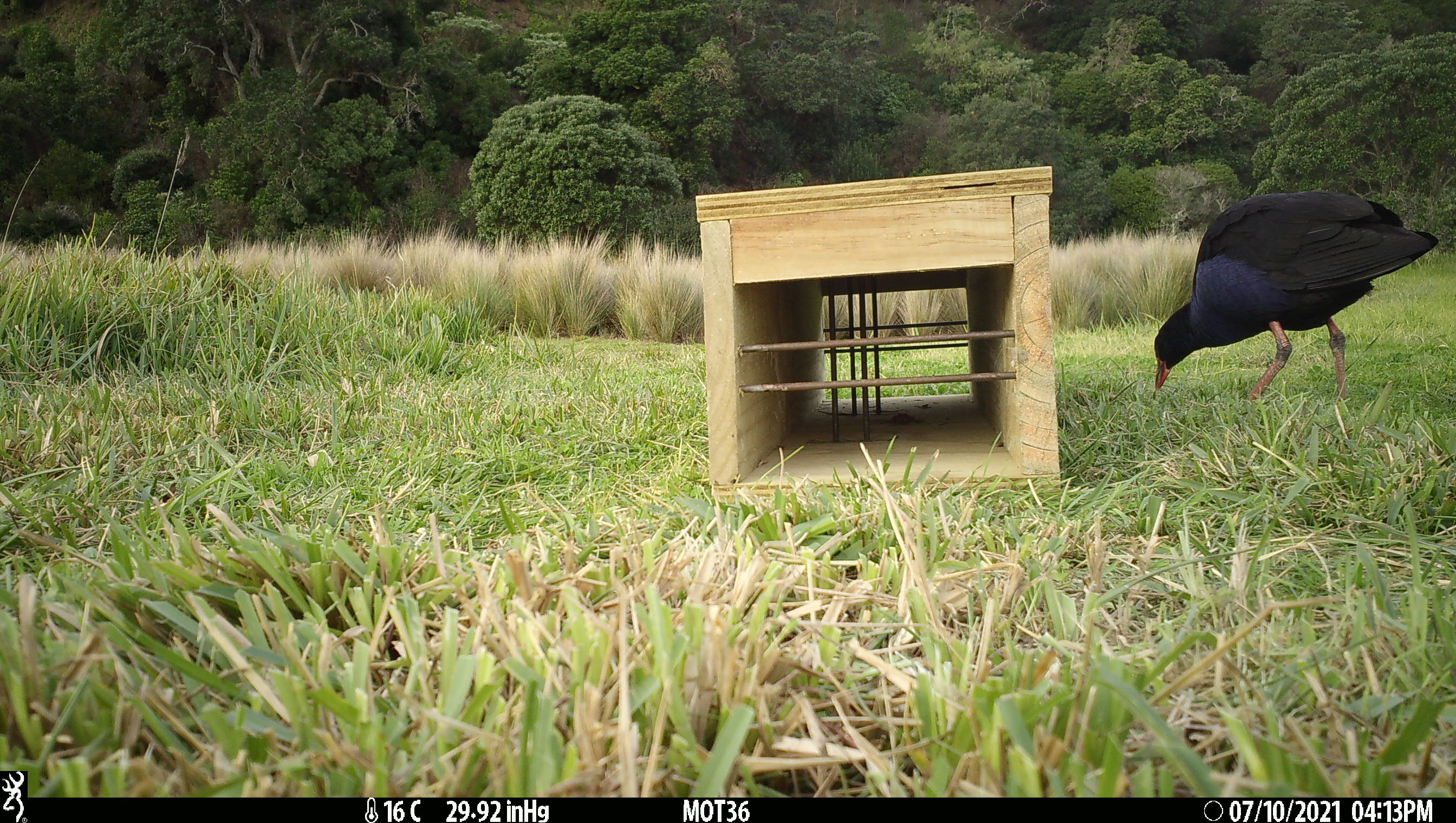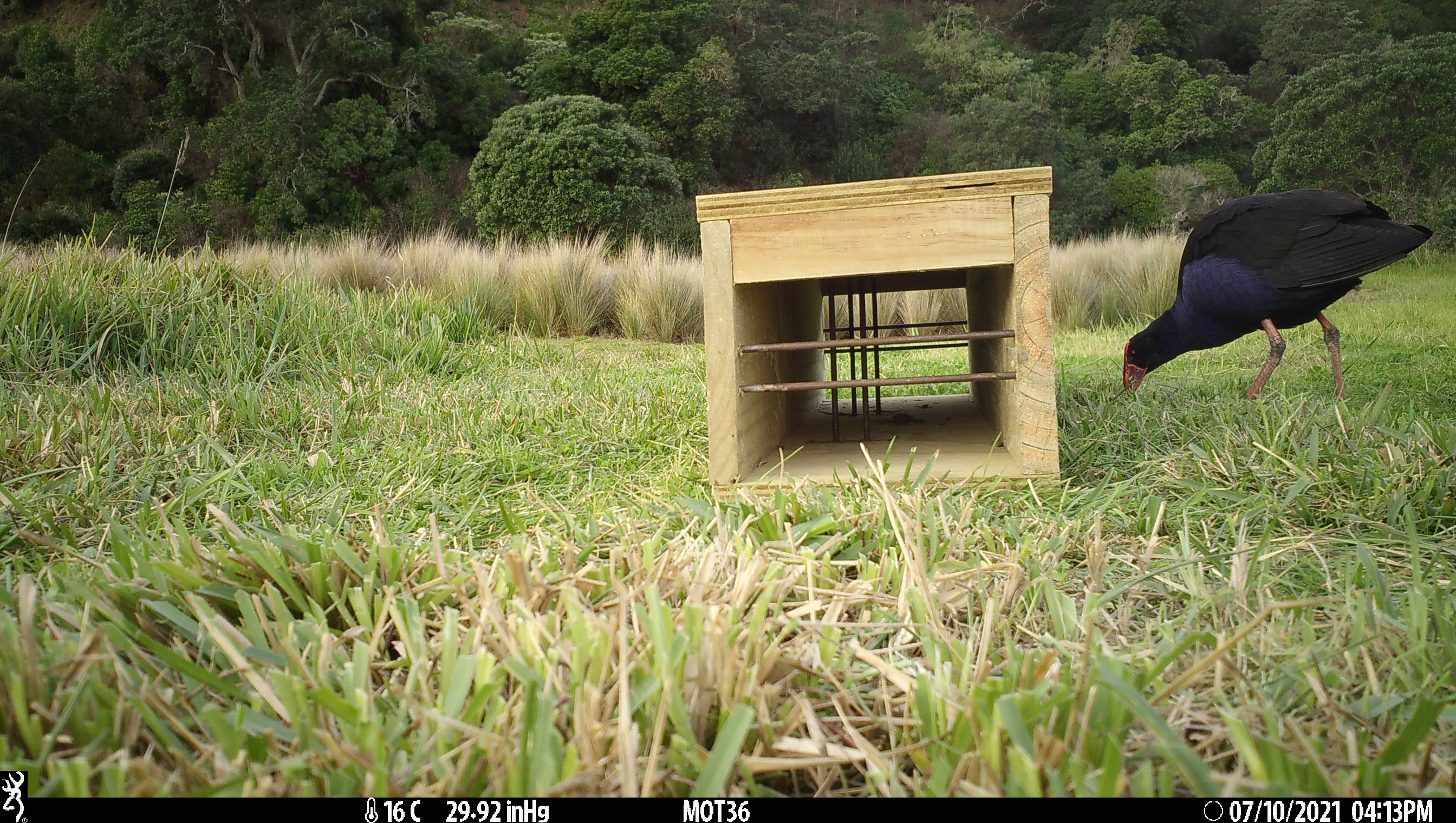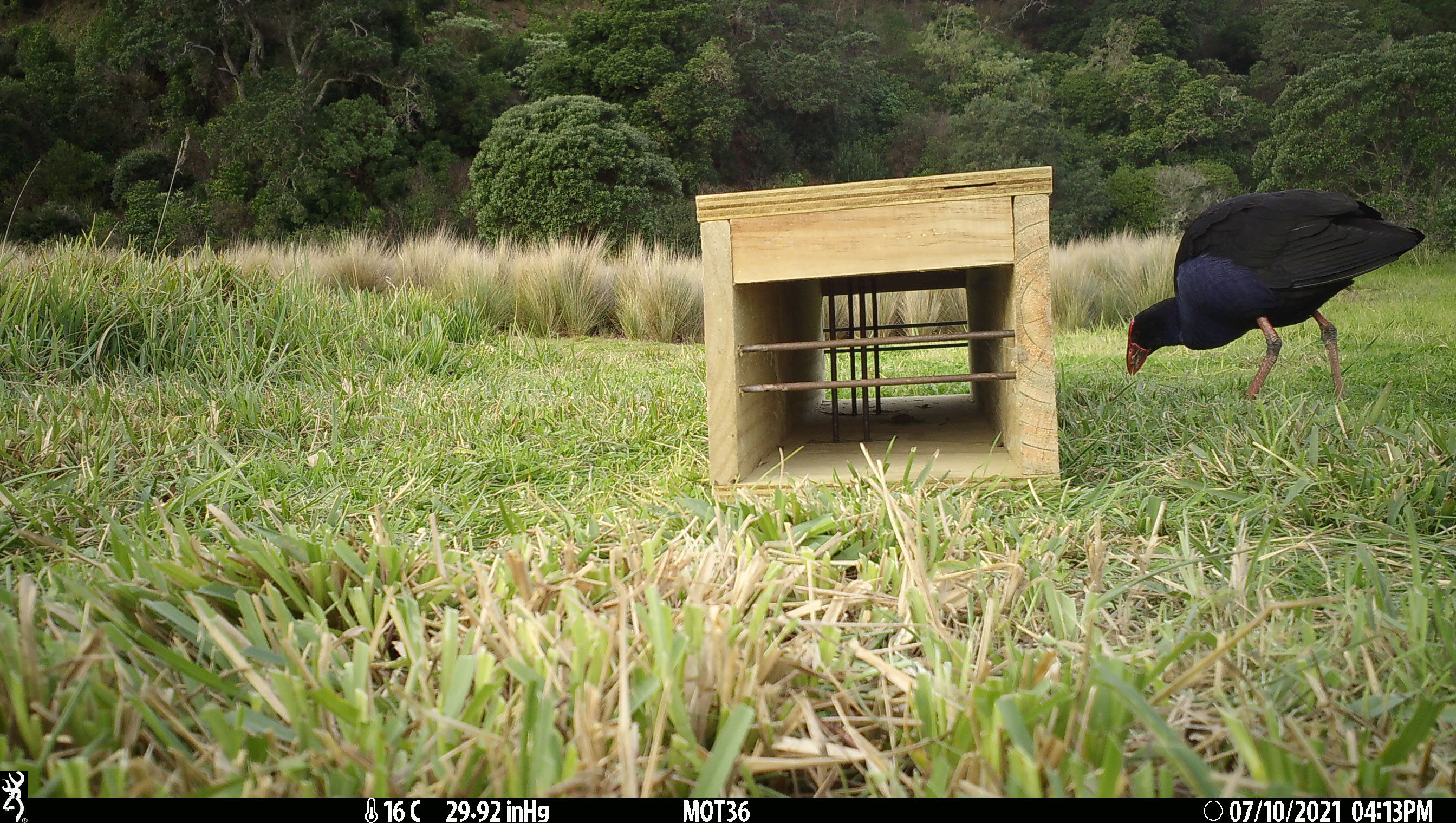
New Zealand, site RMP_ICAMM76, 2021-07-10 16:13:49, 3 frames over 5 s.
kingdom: Animalia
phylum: Chordata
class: Aves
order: Gruiformes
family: Rallidae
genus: Porphyrio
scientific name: Porphyrio melanotus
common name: australasian swamphen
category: pukeko